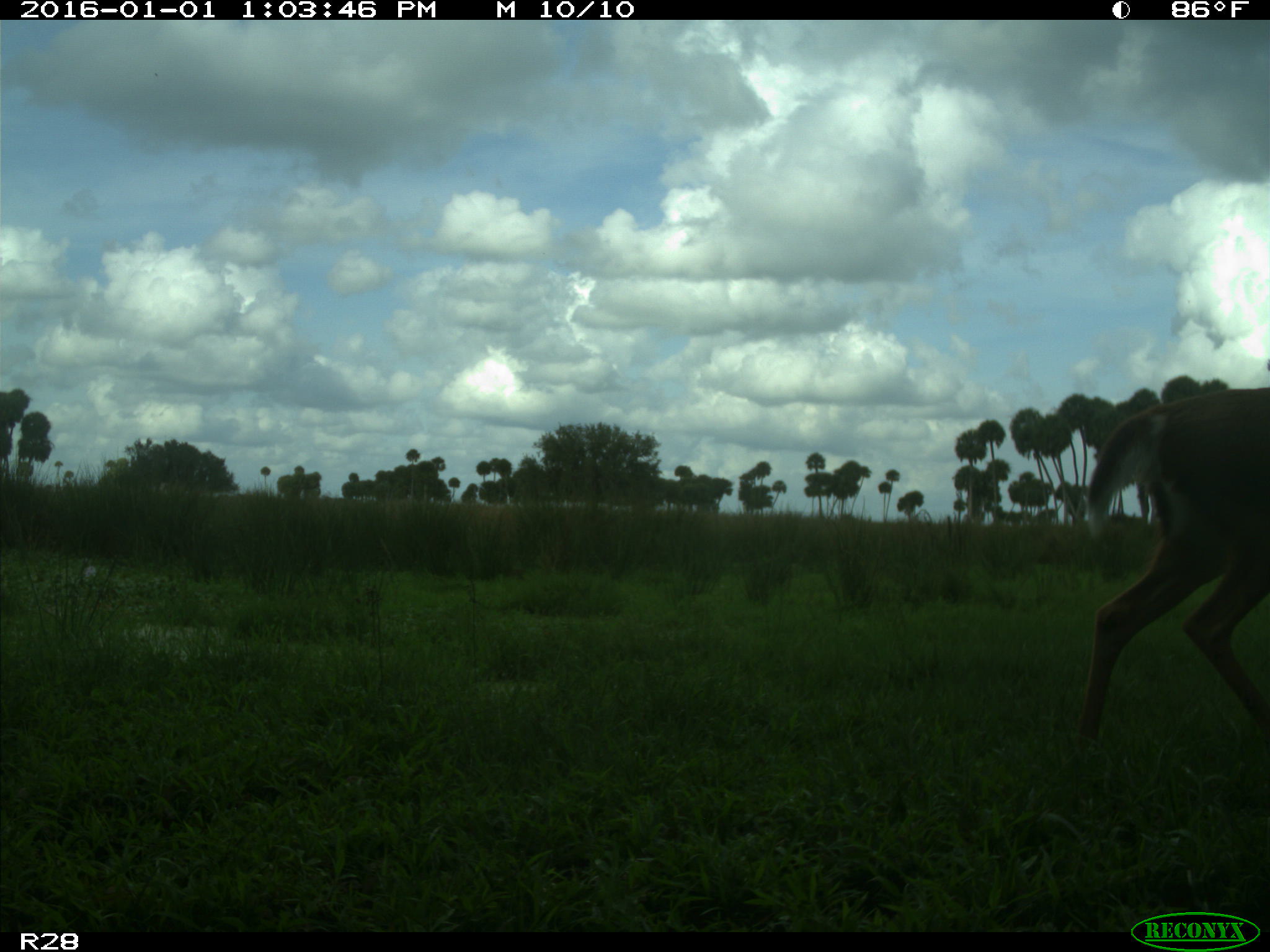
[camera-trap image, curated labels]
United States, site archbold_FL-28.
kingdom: Animalia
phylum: Chordata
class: Mammalia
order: Artiodactyla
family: Cervidae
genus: Odocoileus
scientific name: Odocoileus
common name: deer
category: unidentified deer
Unidentified deer (deer) (Odocoileus).